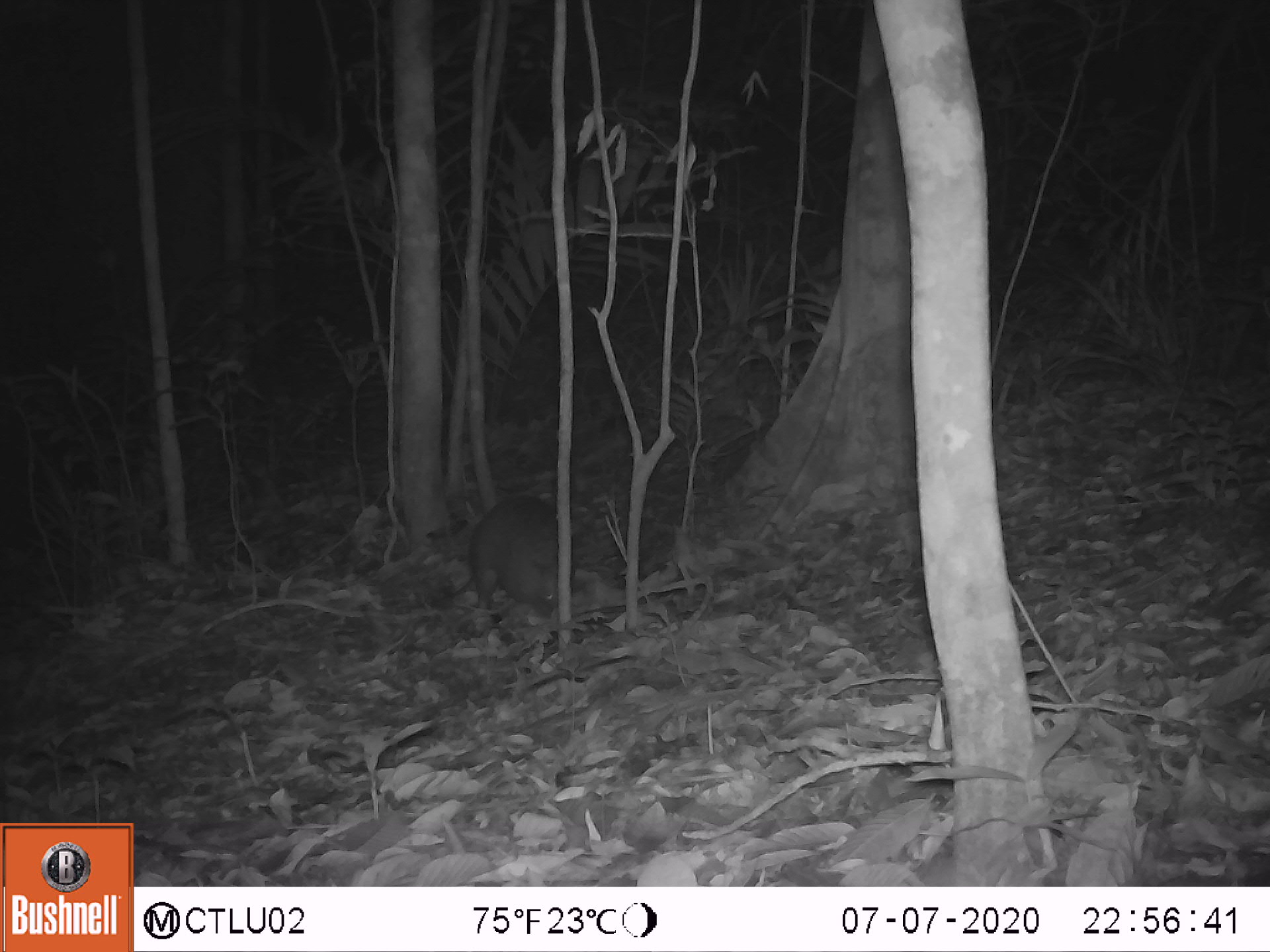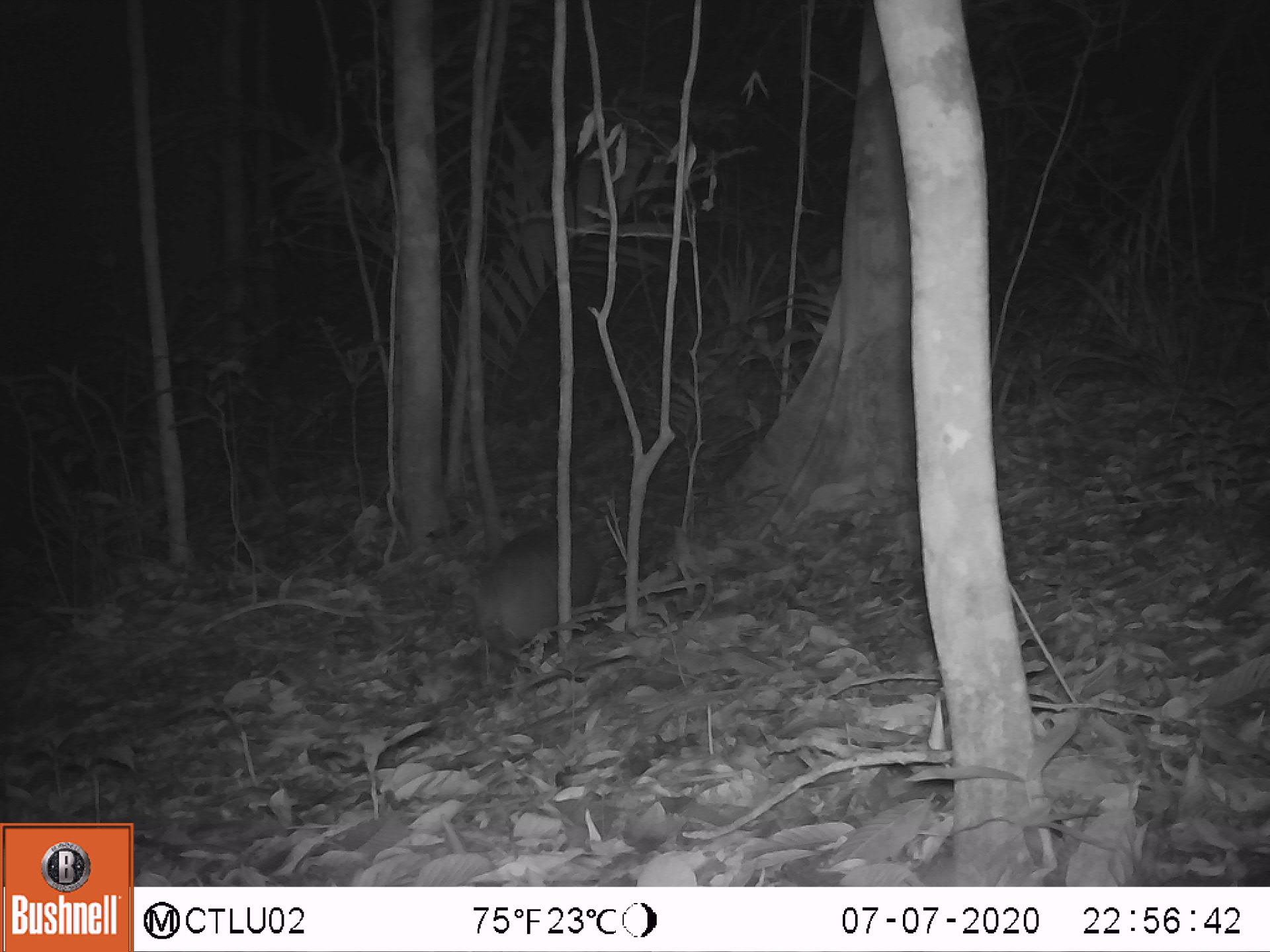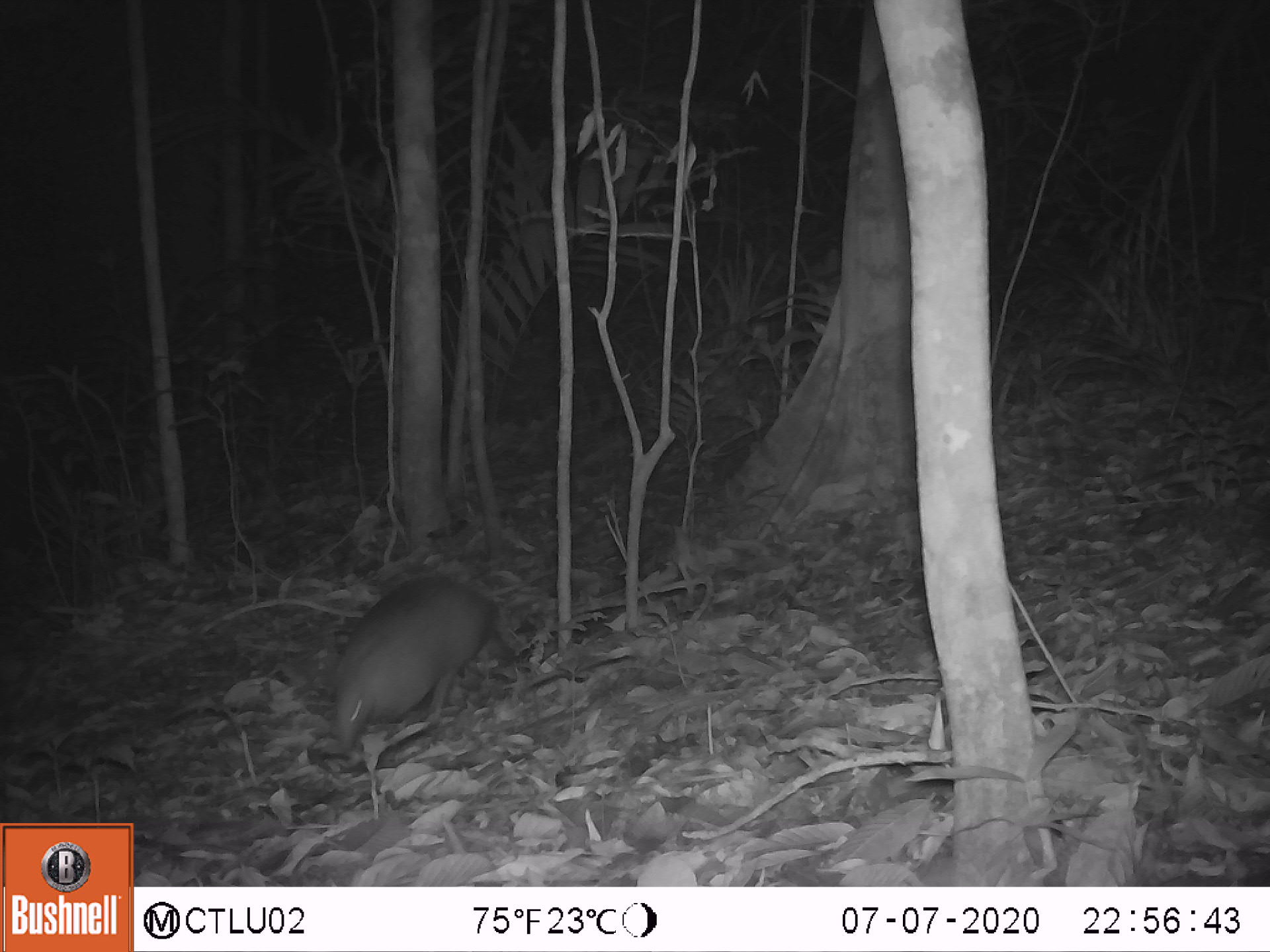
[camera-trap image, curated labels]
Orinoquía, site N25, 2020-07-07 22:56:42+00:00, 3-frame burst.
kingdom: Animalia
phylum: Chordata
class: Mammalia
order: Cingulata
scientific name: Cingulata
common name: armadillo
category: unknown armadillo